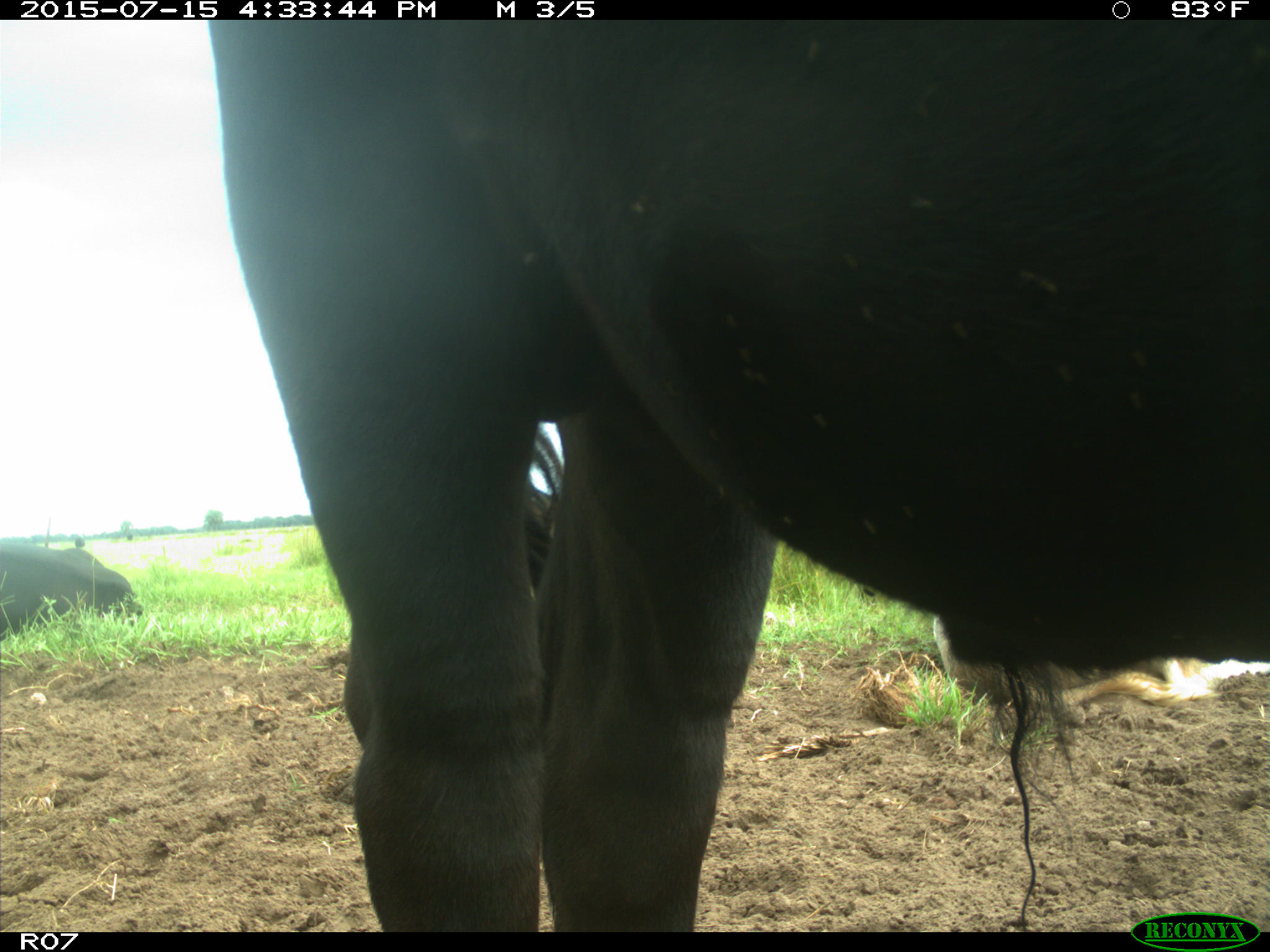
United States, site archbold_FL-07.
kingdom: Animalia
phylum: Chordata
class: Mammalia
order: Artiodactyla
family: Bovidae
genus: Bos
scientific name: Bos taurus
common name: domestic cow